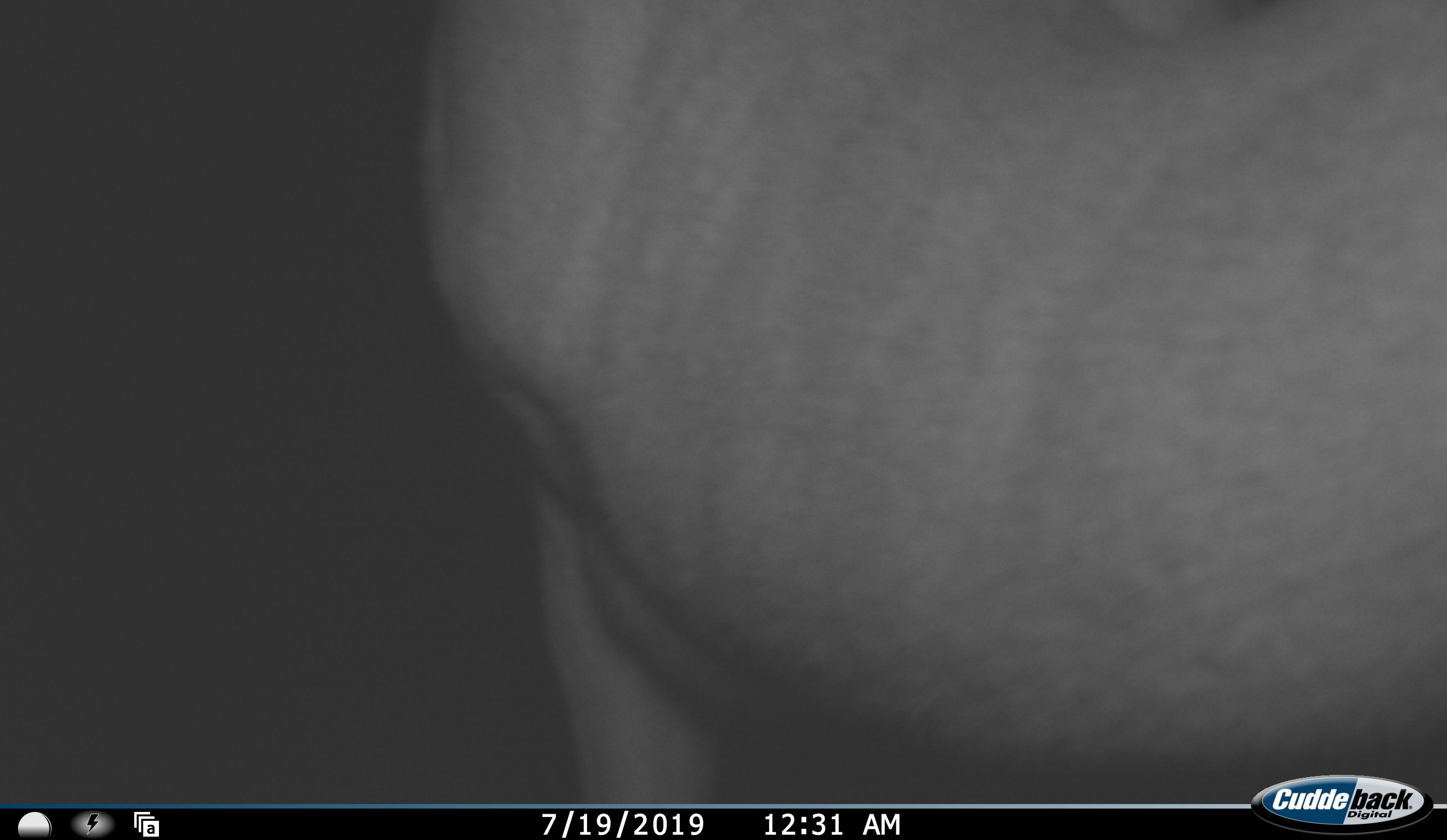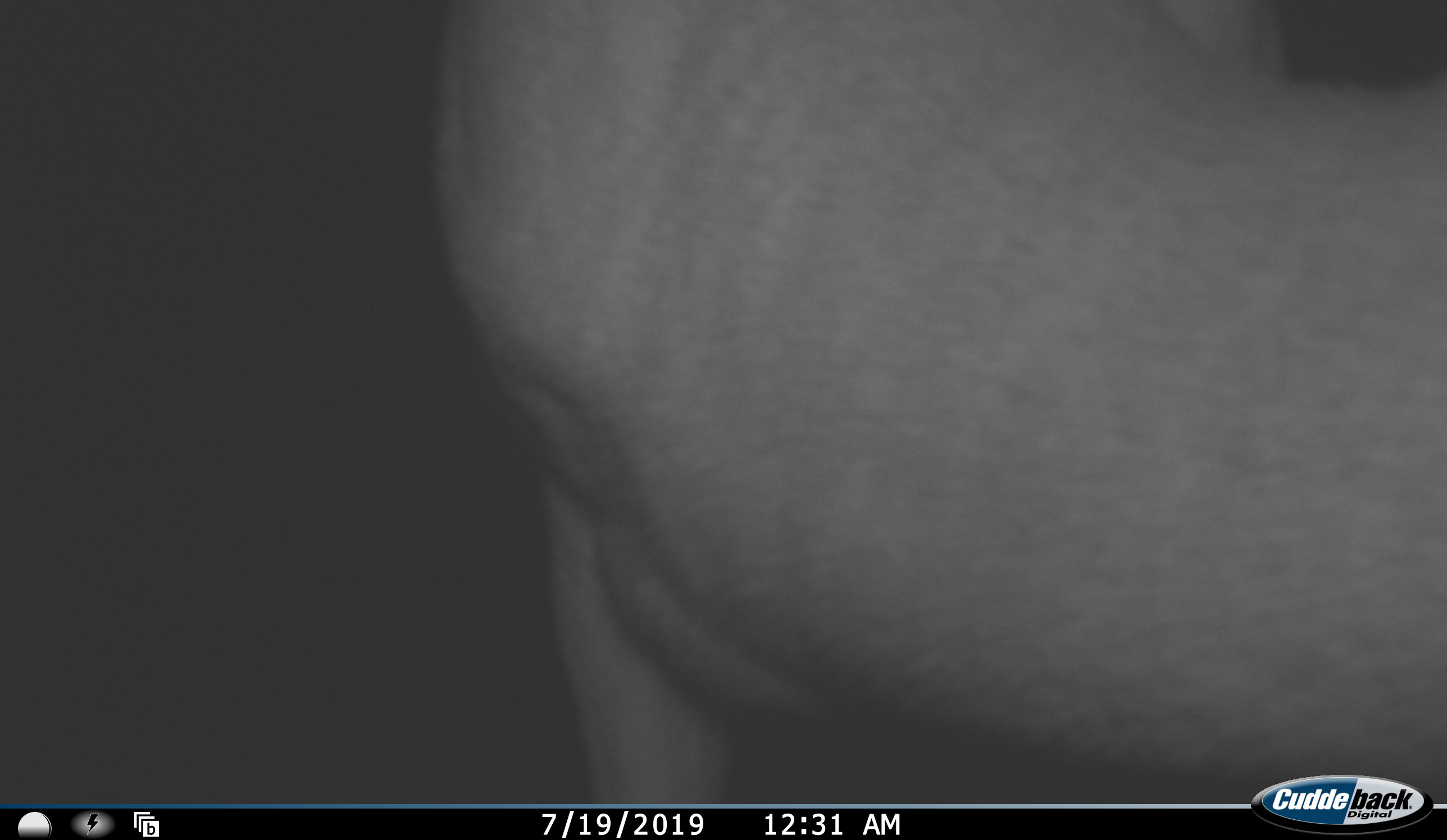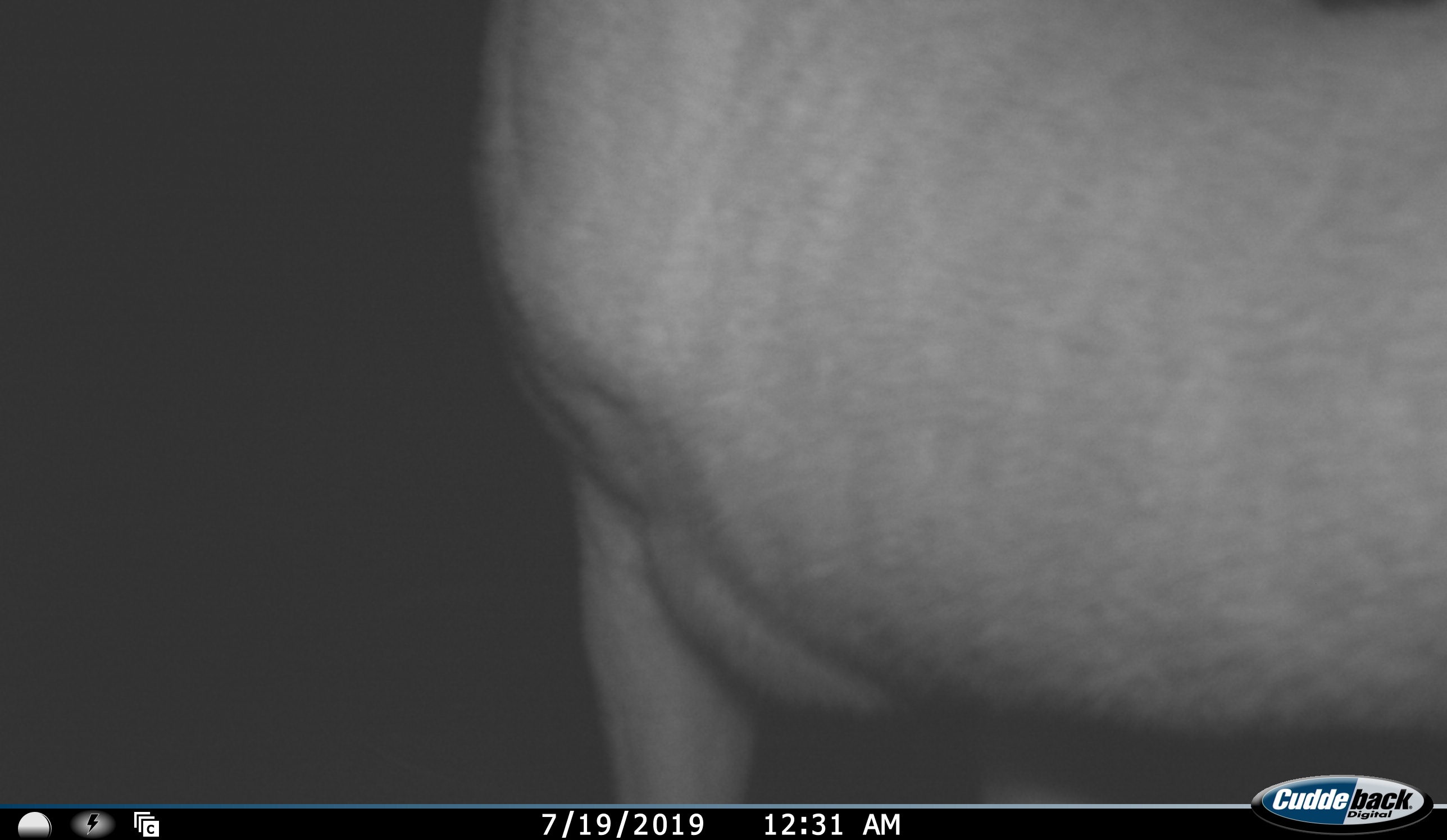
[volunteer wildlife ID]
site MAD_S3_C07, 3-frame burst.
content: unidentified animal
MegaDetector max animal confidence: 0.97